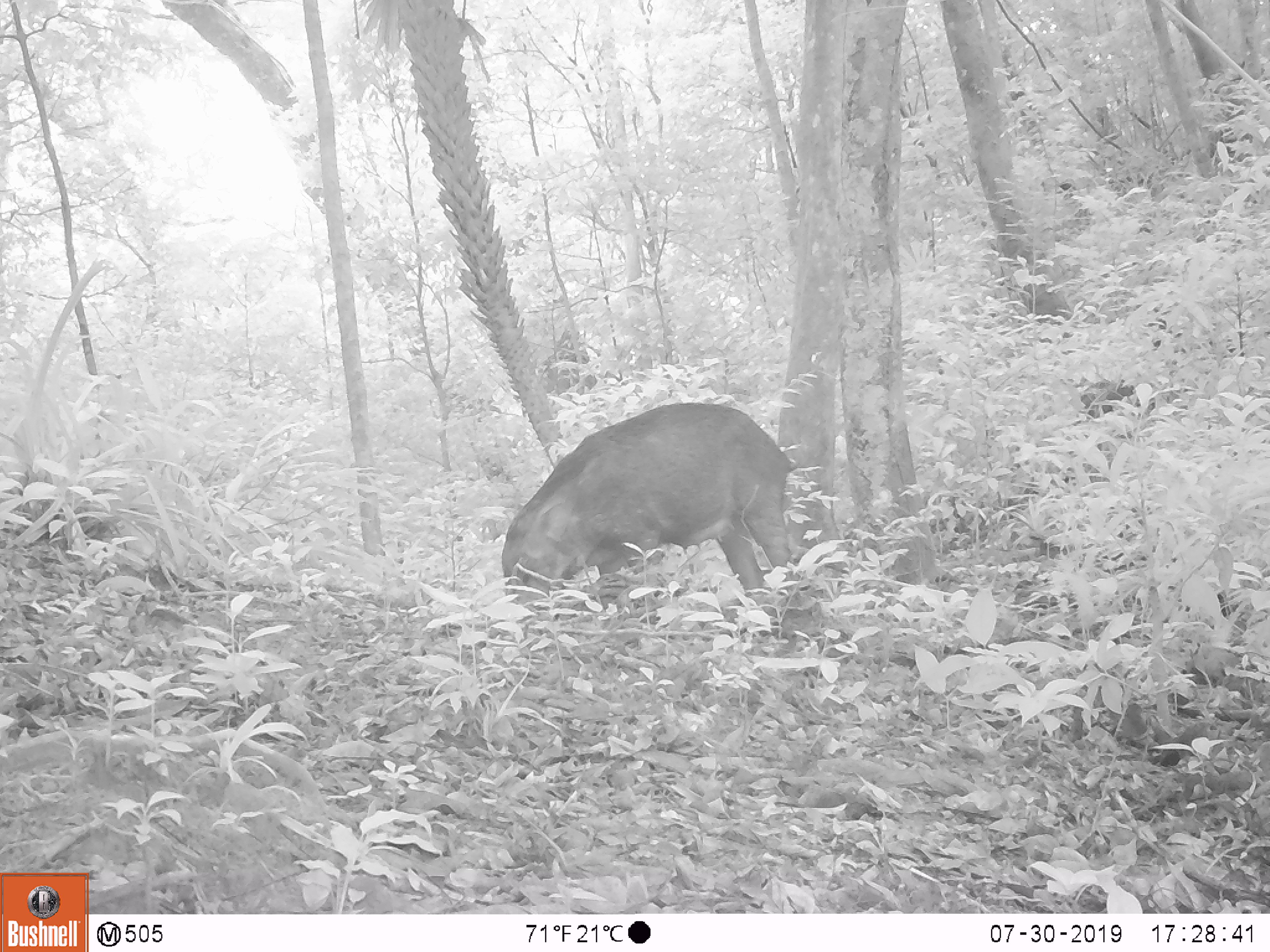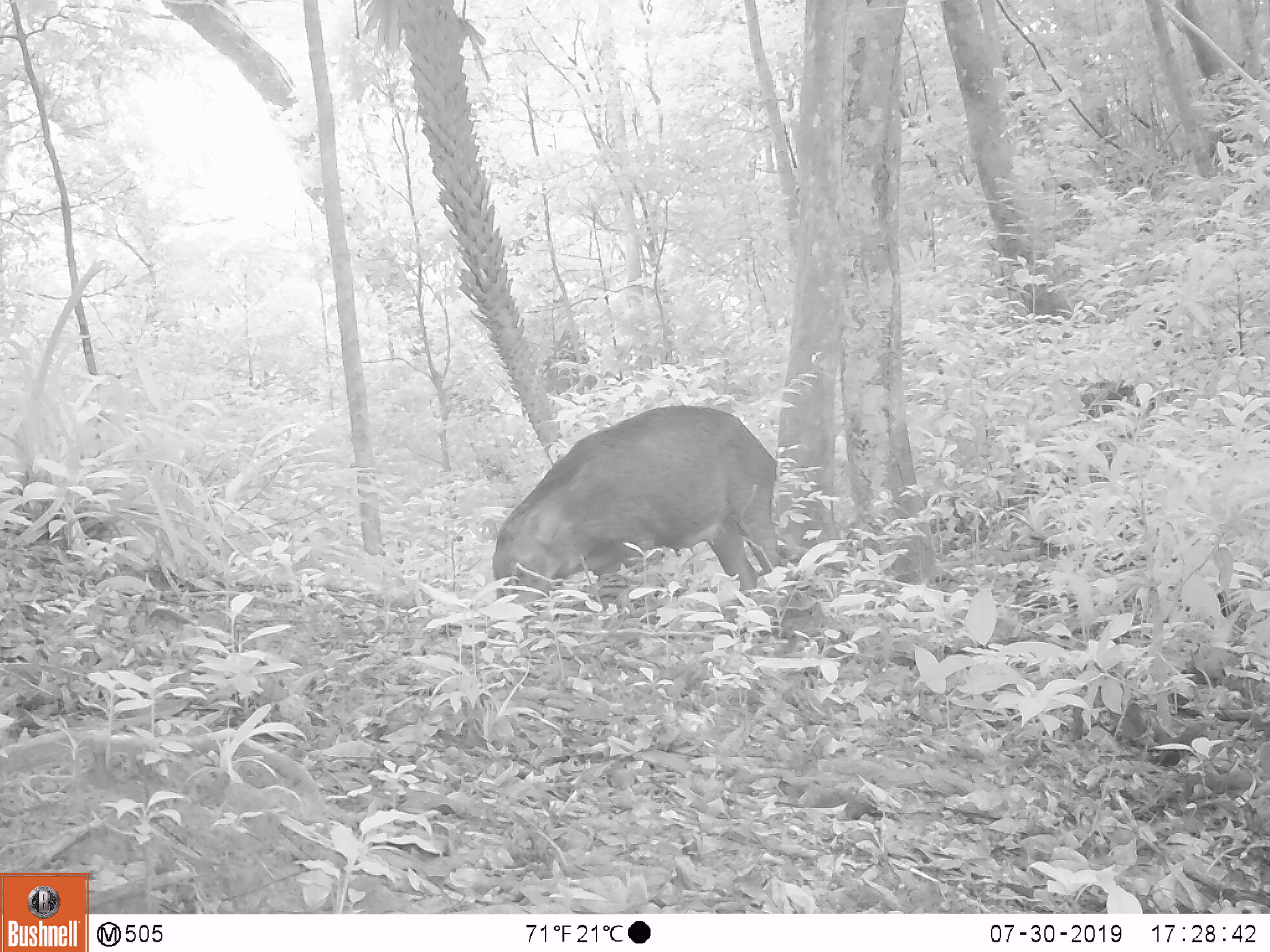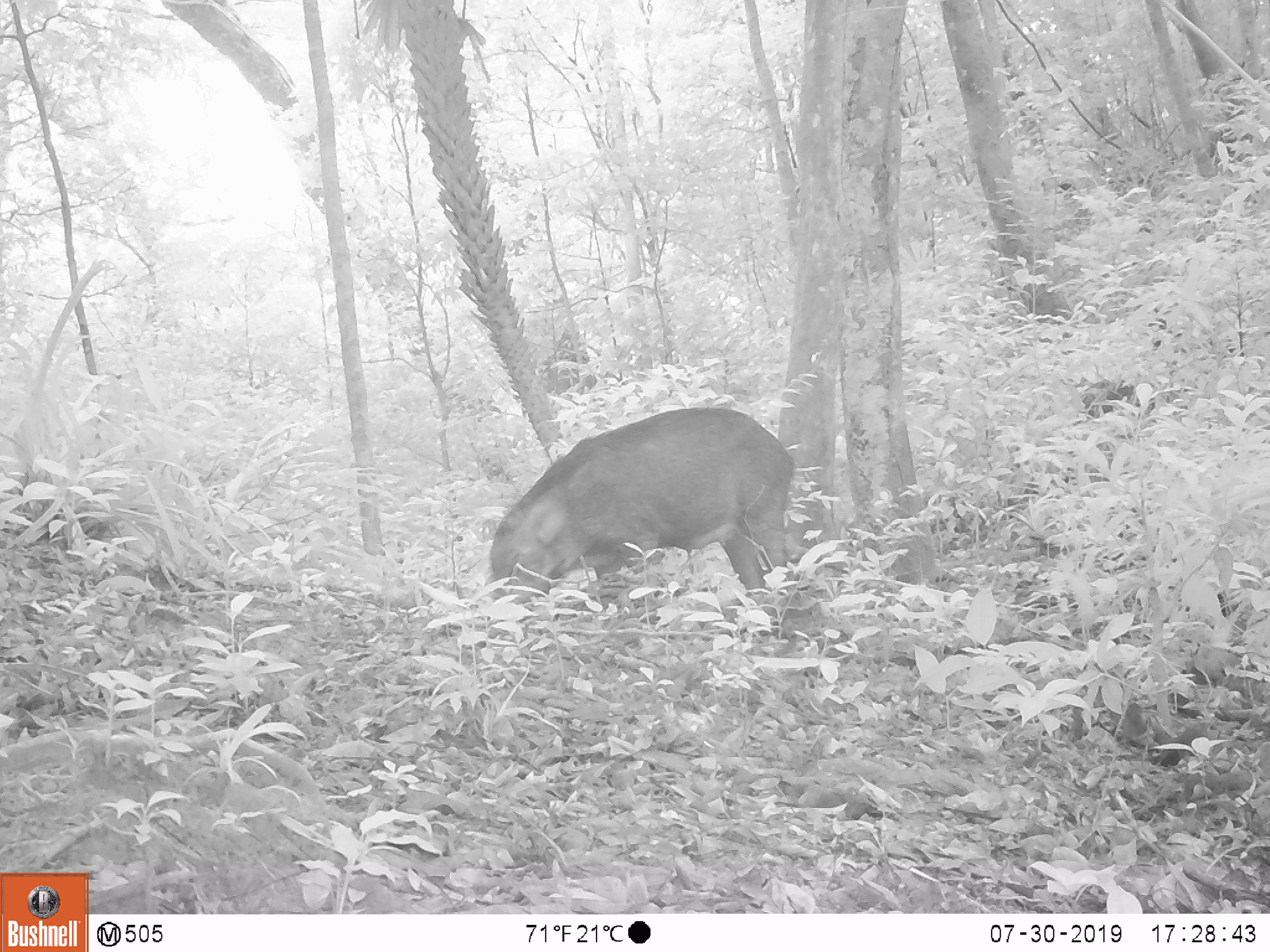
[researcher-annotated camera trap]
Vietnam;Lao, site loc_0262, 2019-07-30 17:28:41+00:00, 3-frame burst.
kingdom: Animalia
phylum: Chordata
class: Mammalia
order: Artiodactyla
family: Suidae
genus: Sus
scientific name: Sus scrofa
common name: eurasian wild pig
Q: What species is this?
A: Eurasian wild pig (Sus scrofa).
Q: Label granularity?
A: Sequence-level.